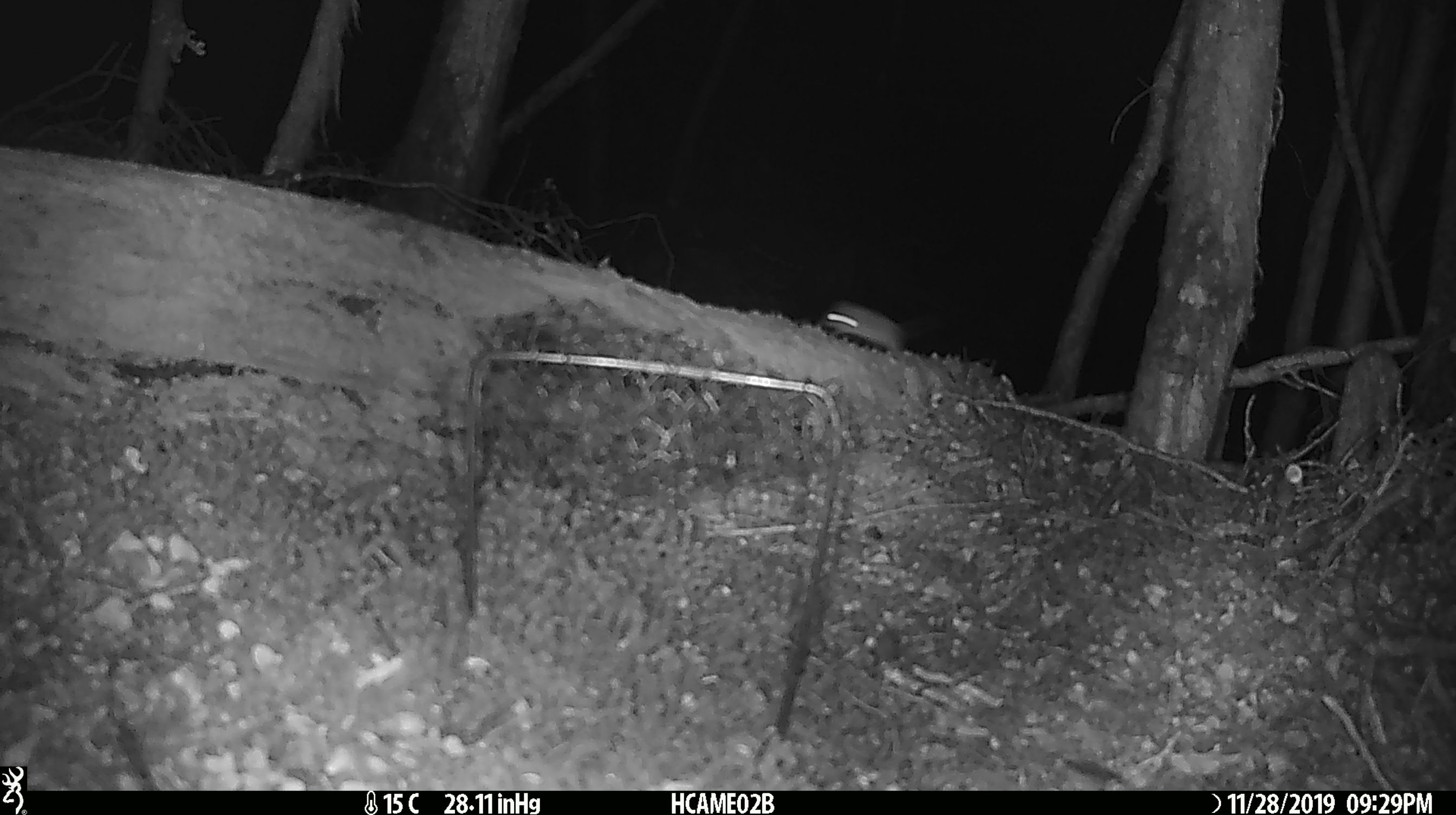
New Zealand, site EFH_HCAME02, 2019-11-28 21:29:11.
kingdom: Animalia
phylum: Chordata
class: Mammalia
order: Rodentia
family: Muridae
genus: Mus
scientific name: Mus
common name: mouse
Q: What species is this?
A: Mouse (Mus).